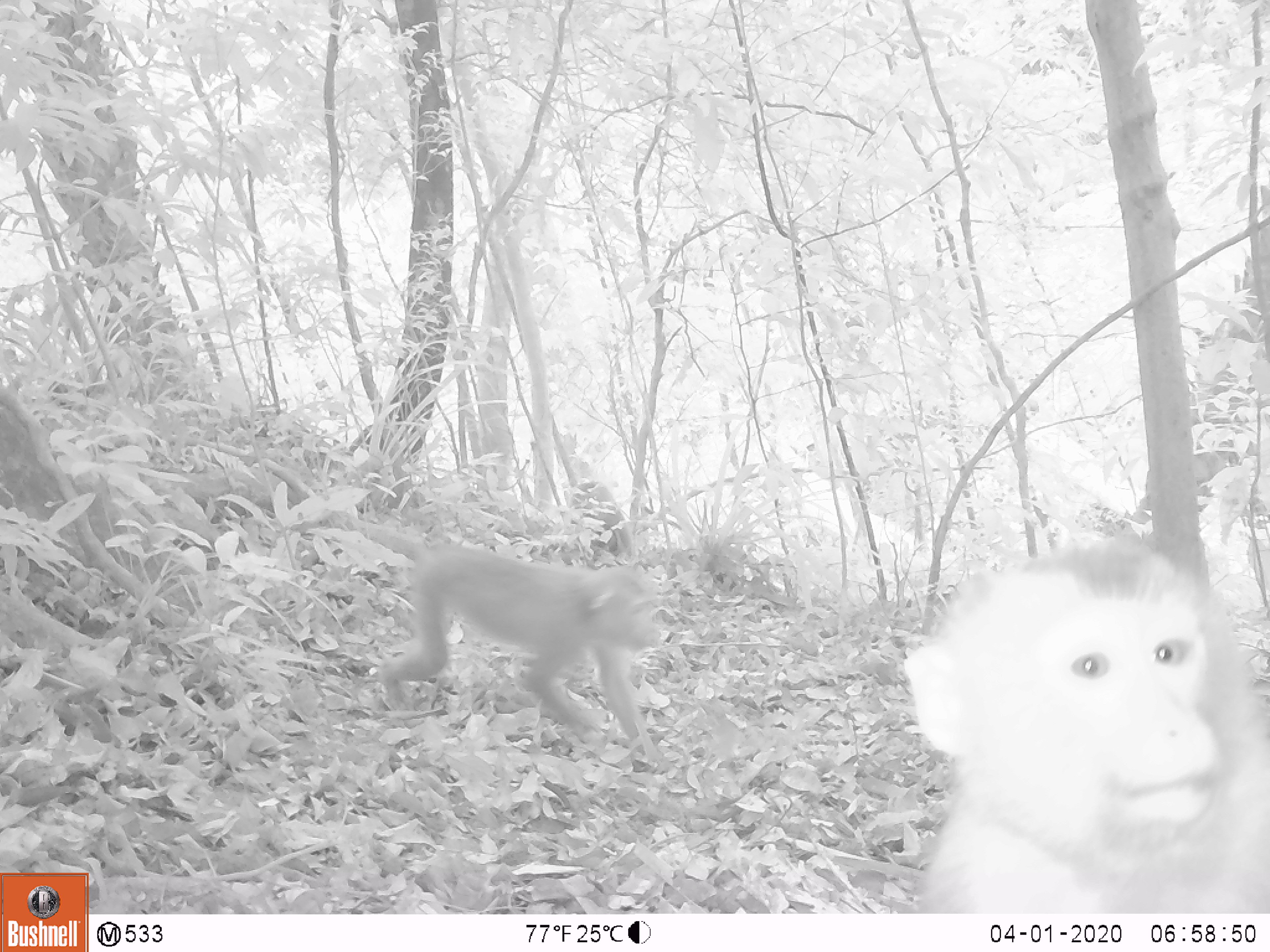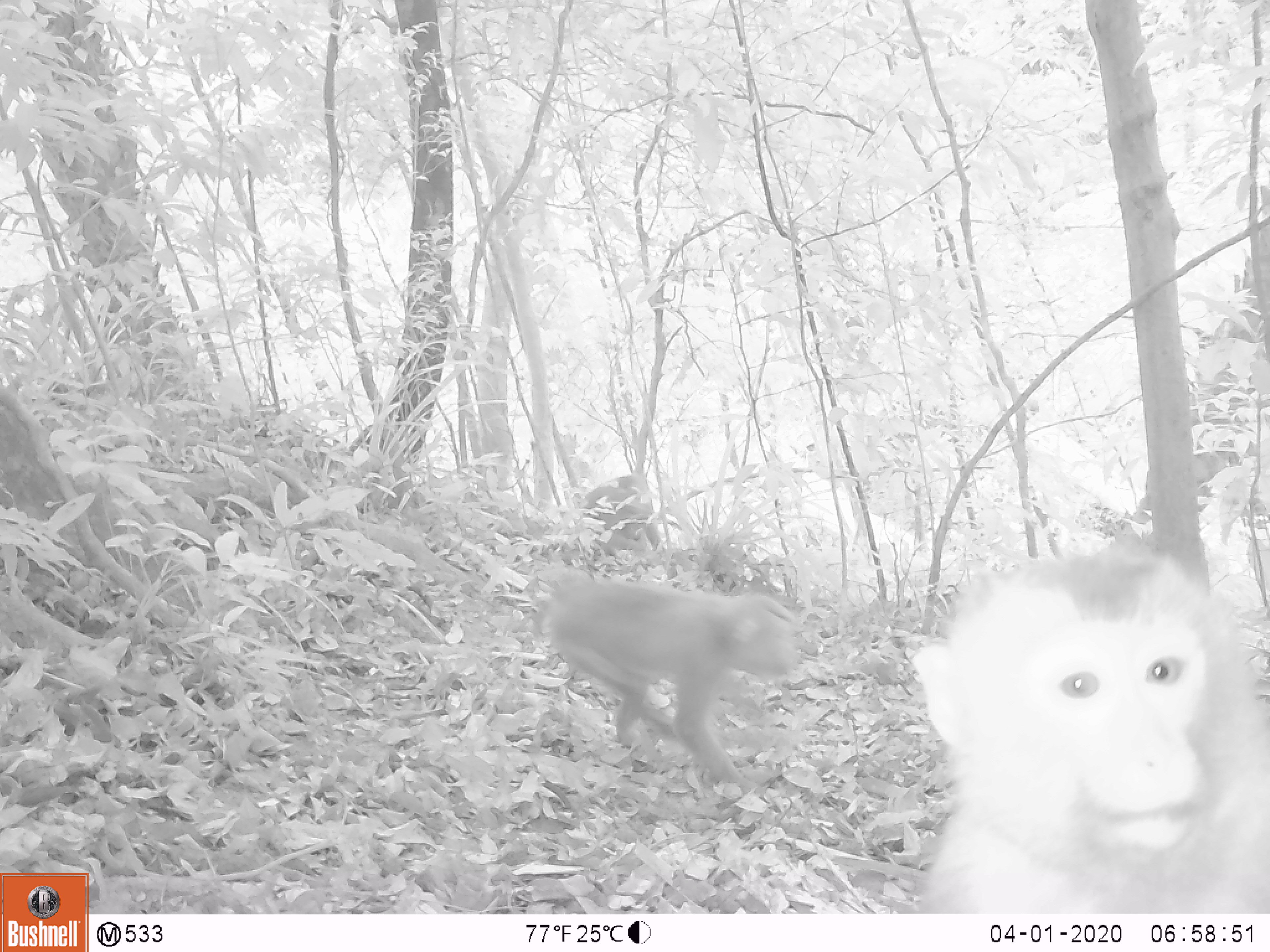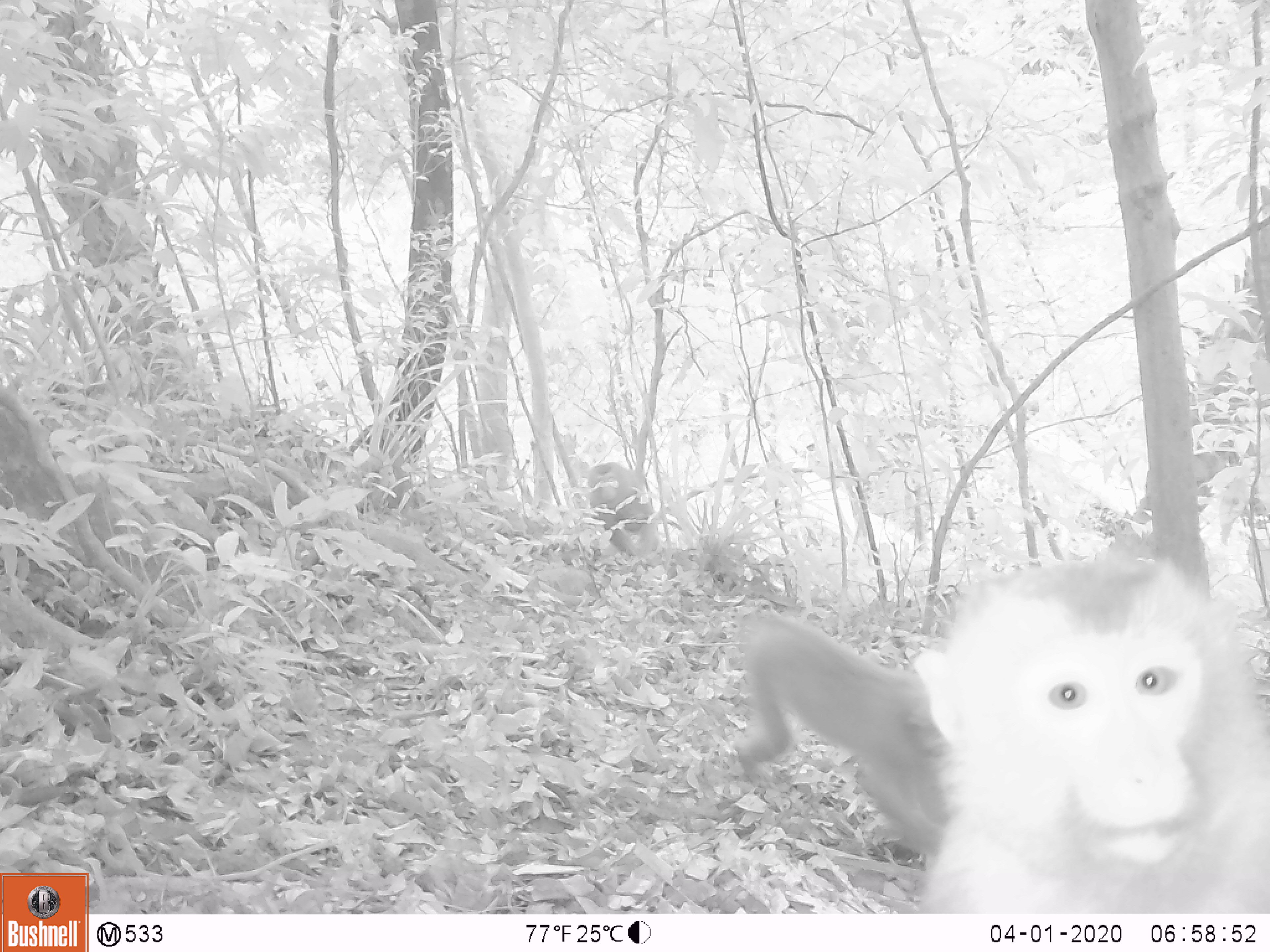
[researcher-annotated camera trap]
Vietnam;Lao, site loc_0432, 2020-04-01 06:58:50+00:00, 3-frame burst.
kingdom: Animalia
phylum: Chordata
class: Mammalia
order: Primates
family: Cercopithecidae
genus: Macaca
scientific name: Macaca nemestrina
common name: pig-tailed macaque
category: pig tailed macaque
Pig tailed macaque (pig-tailed macaque) (Macaca nemestrina). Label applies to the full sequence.